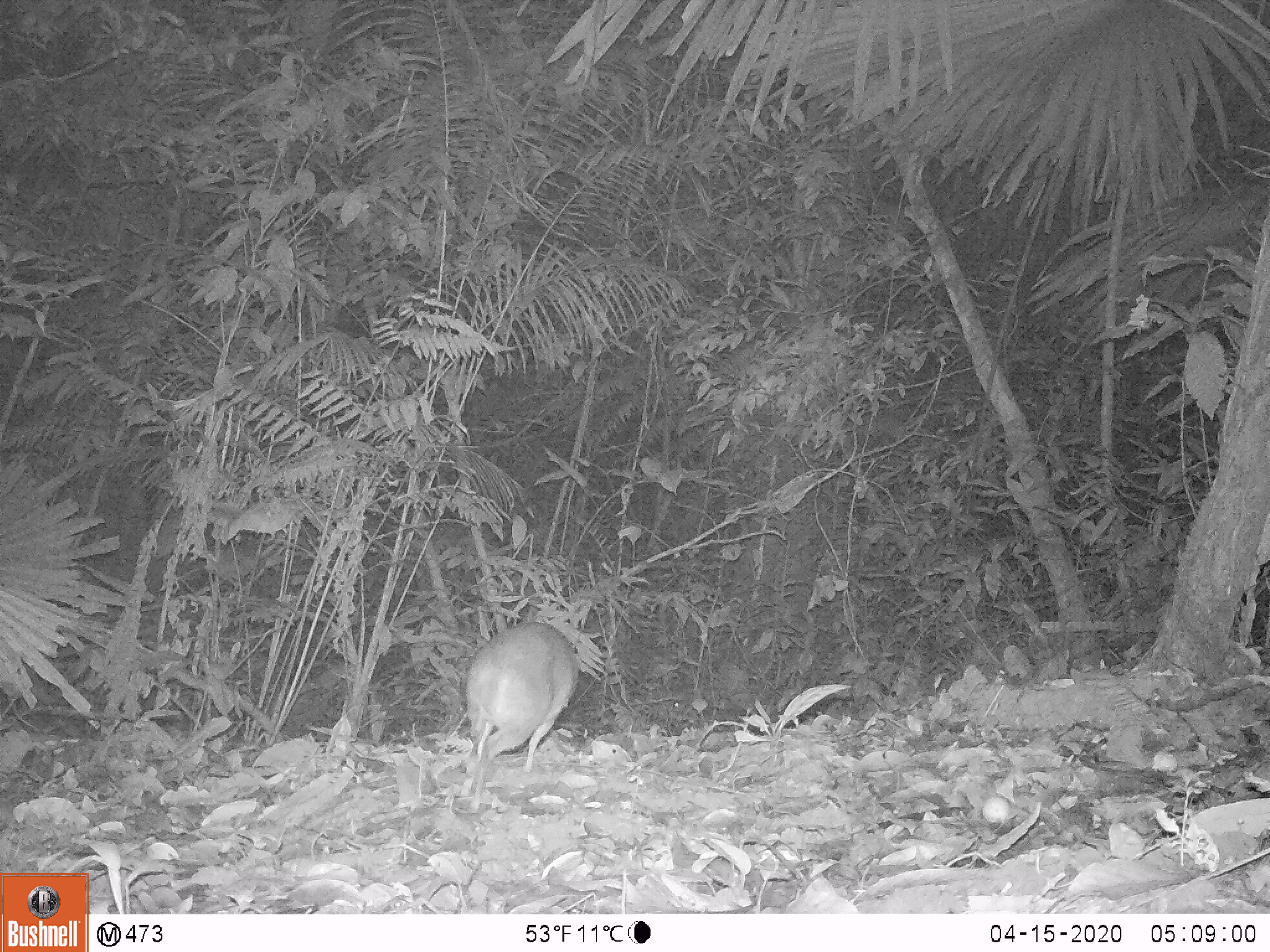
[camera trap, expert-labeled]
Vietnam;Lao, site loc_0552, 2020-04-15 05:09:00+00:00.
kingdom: Animalia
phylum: Chordata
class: Mammalia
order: Artiodactyla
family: Tragulidae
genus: Moschiola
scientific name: Moschiola meminna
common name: chevrotain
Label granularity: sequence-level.